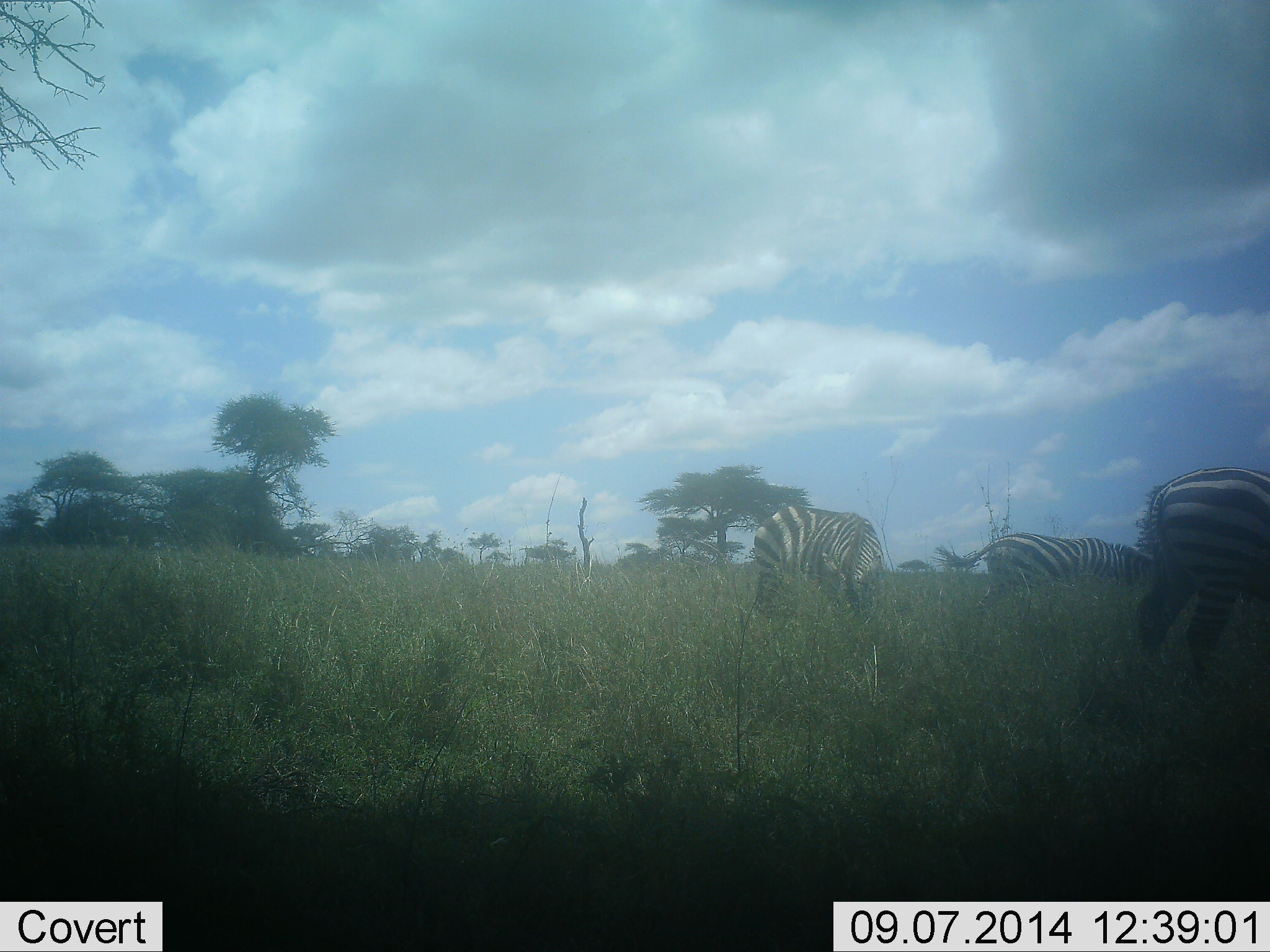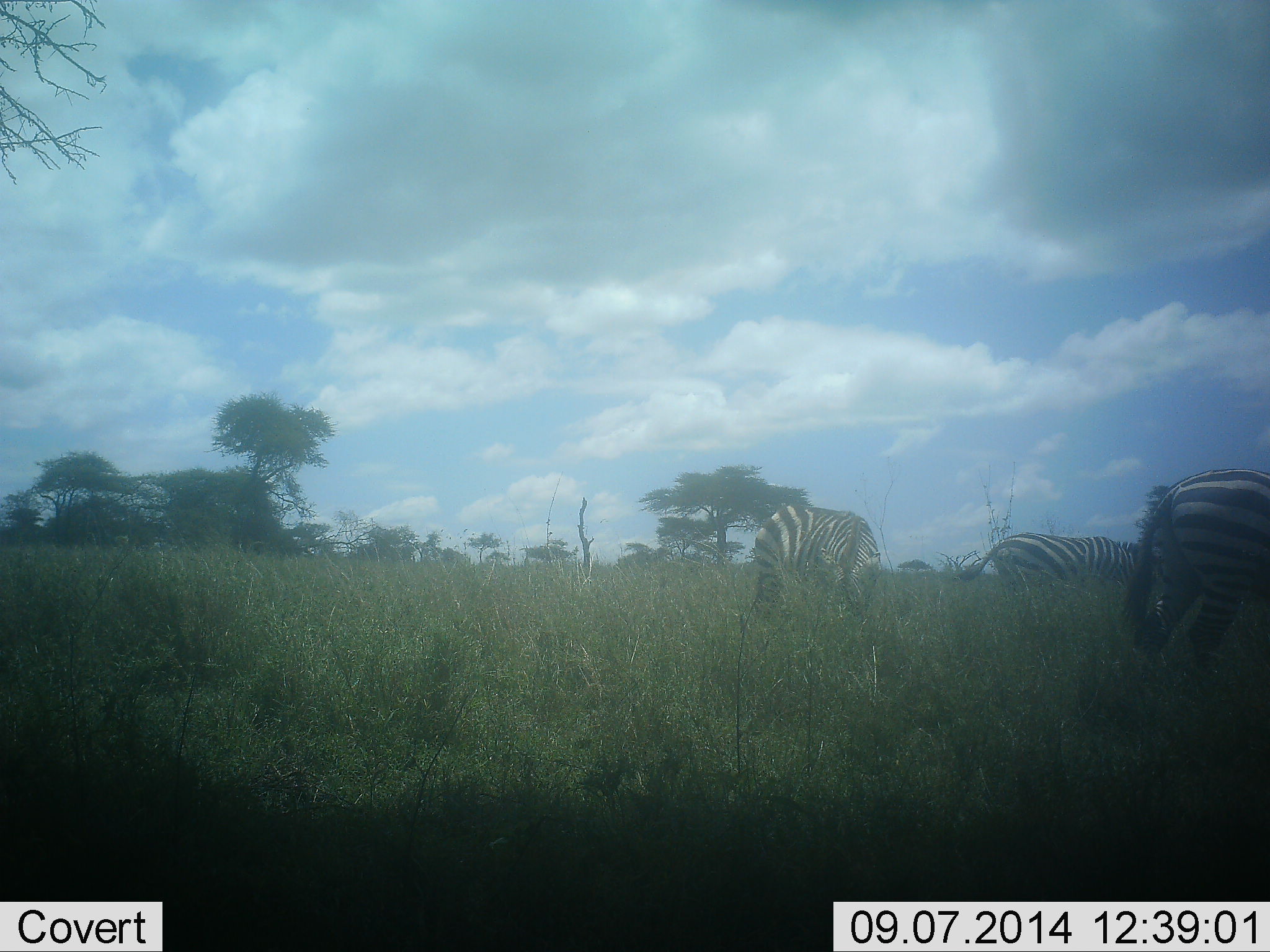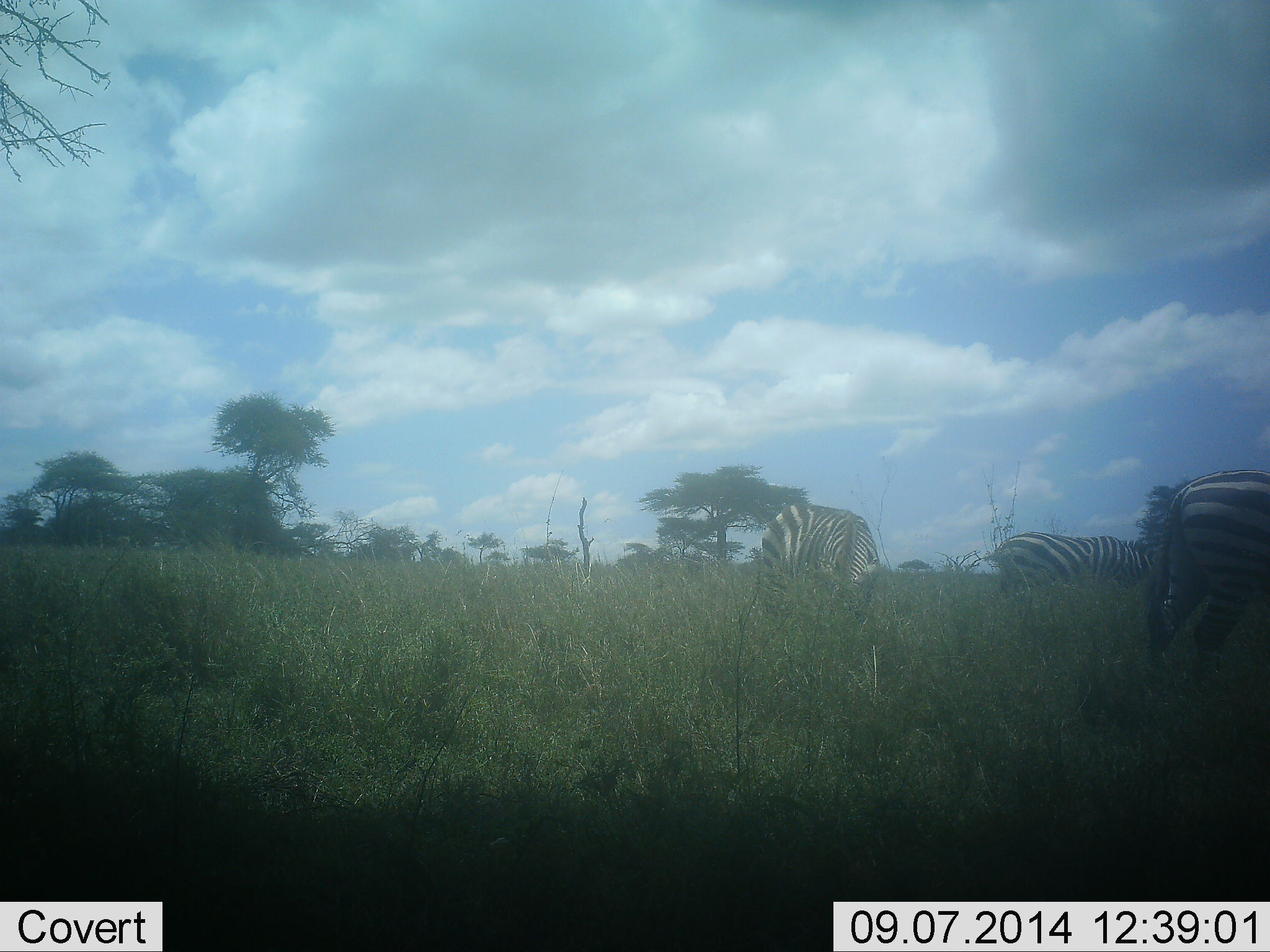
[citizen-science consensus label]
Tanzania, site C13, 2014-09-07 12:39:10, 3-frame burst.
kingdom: Animalia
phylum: Chordata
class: Mammalia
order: Perissodactyla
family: Equidae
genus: Equus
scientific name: Equus quagga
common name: plains zebra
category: zebra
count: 3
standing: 40%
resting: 0%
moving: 0%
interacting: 0%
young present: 0%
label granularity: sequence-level